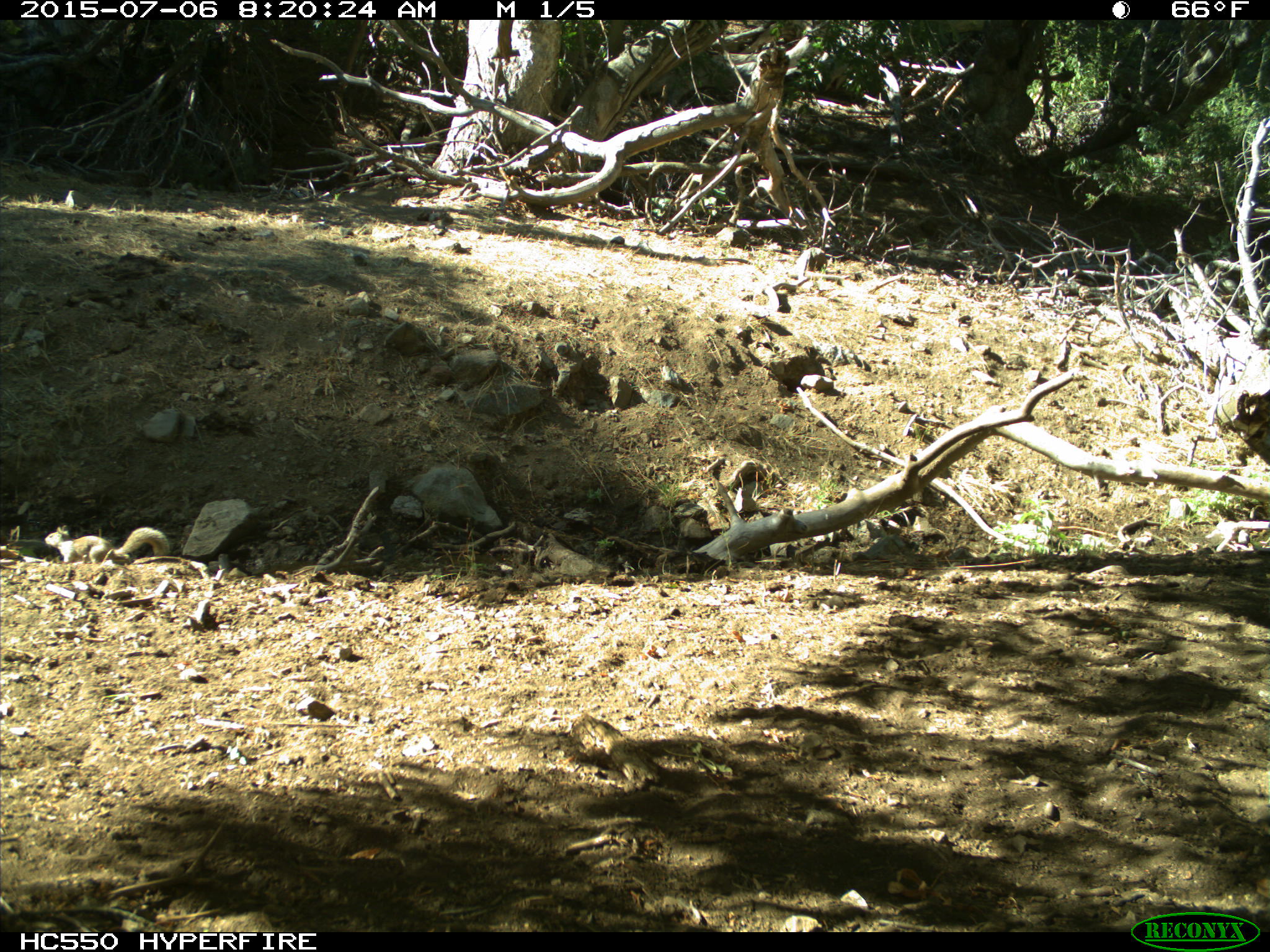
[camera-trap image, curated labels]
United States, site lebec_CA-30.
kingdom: Animalia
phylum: Chordata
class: Mammalia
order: Rodentia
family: Sciuridae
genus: Otospermophilus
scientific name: Otospermophilus beecheyi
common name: california ground squirrel